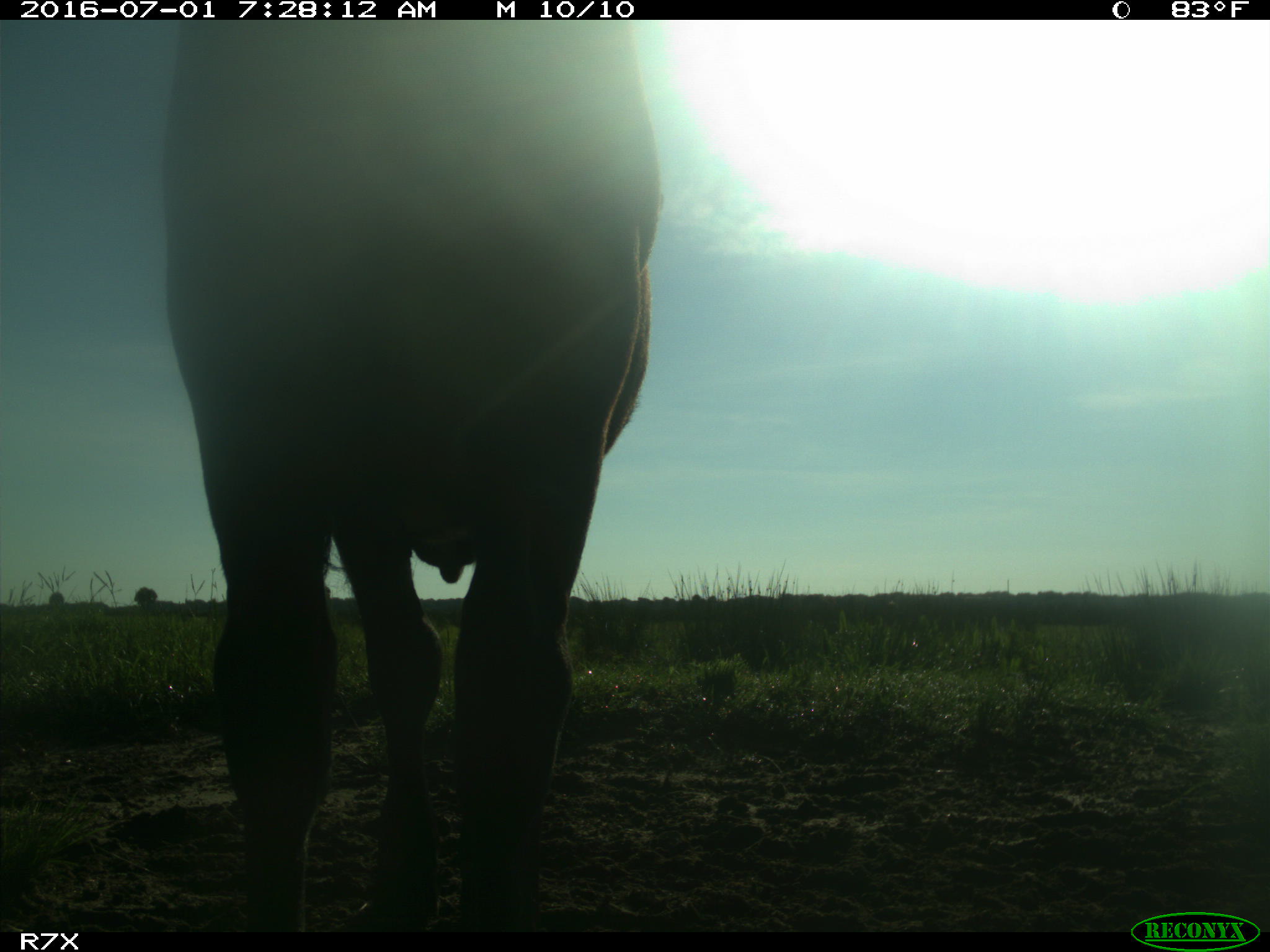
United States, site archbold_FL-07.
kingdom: Animalia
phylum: Chordata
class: Mammalia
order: Artiodactyla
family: Bovidae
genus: Bos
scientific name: Bos taurus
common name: domestic cow